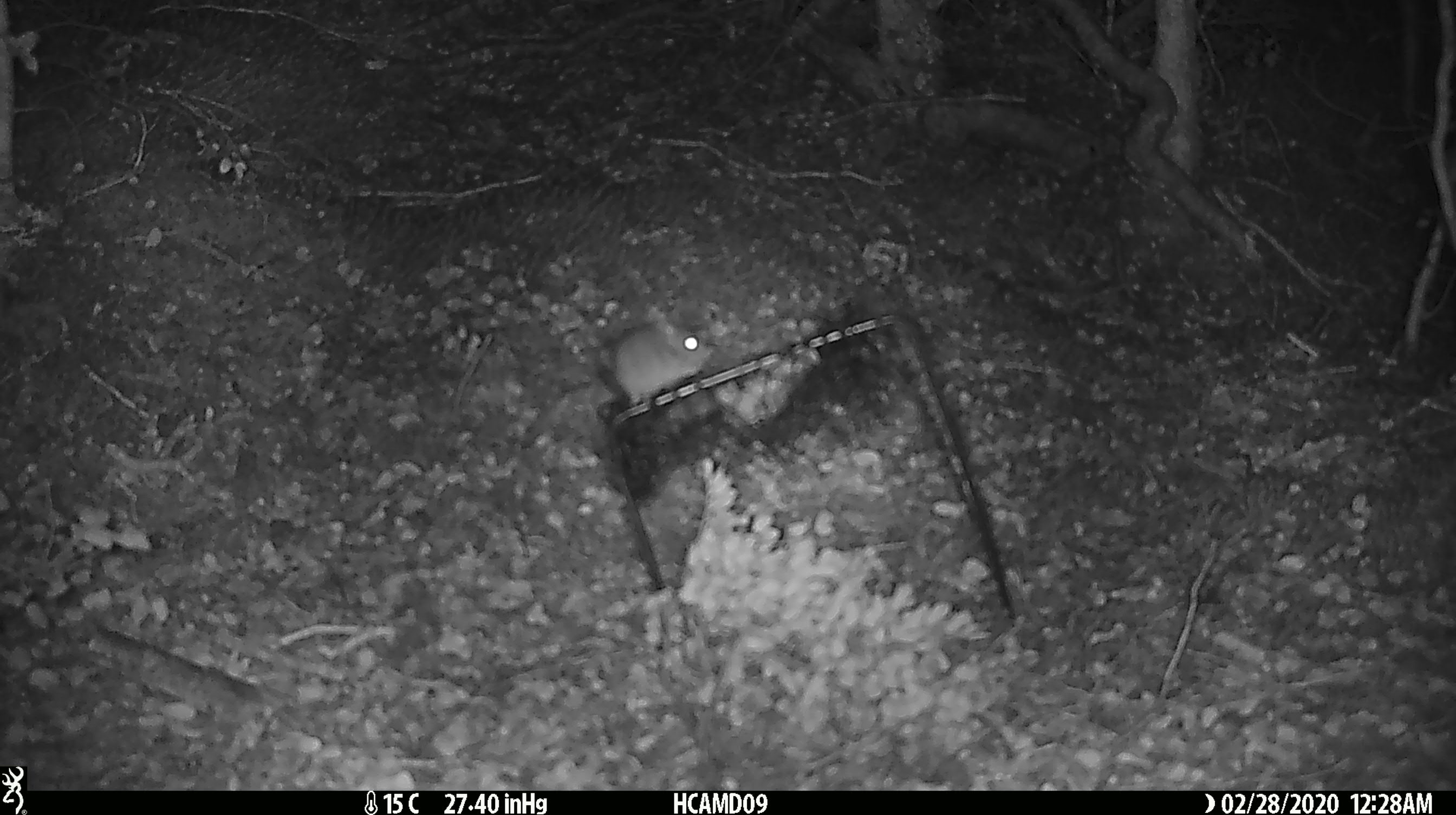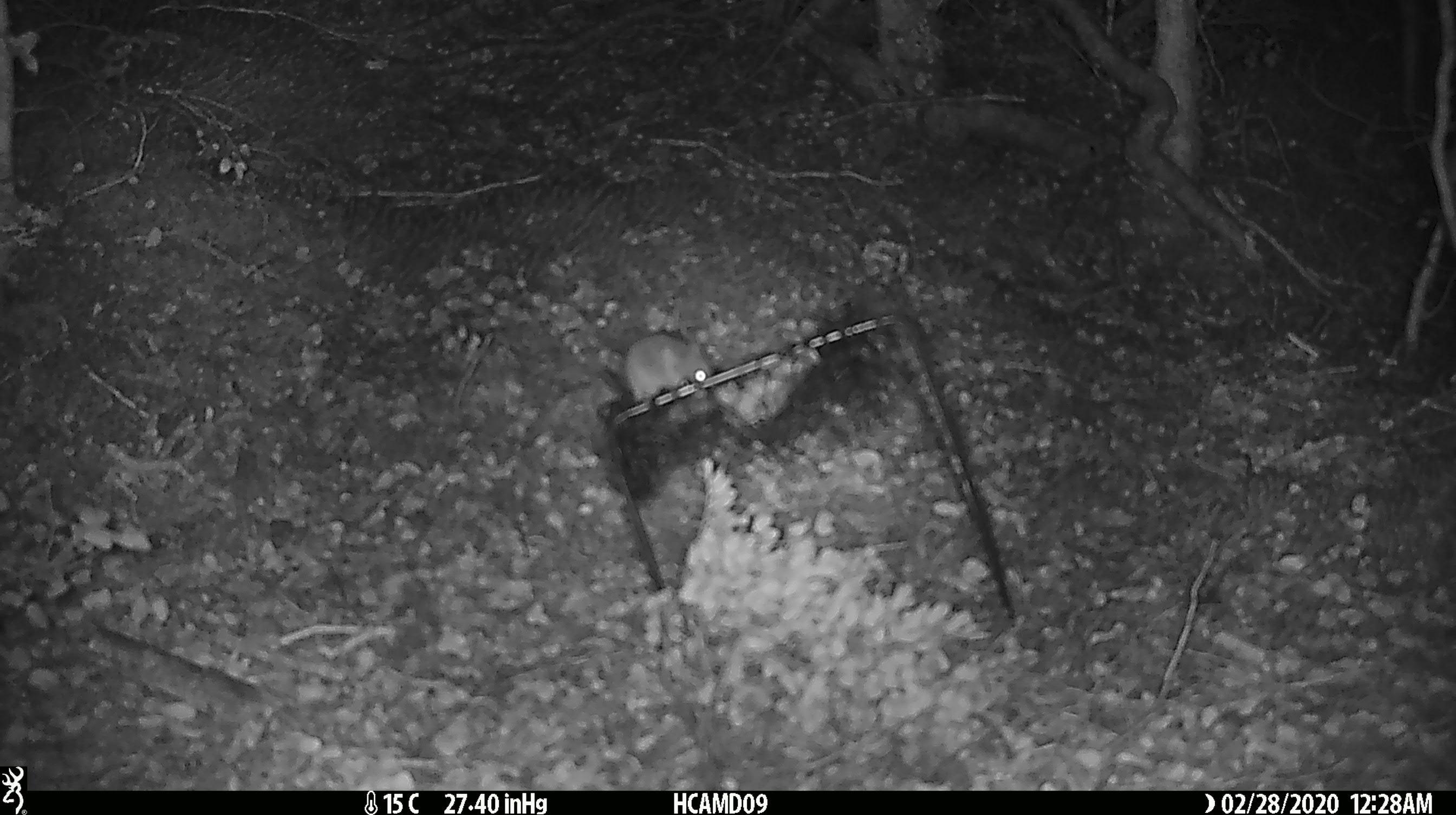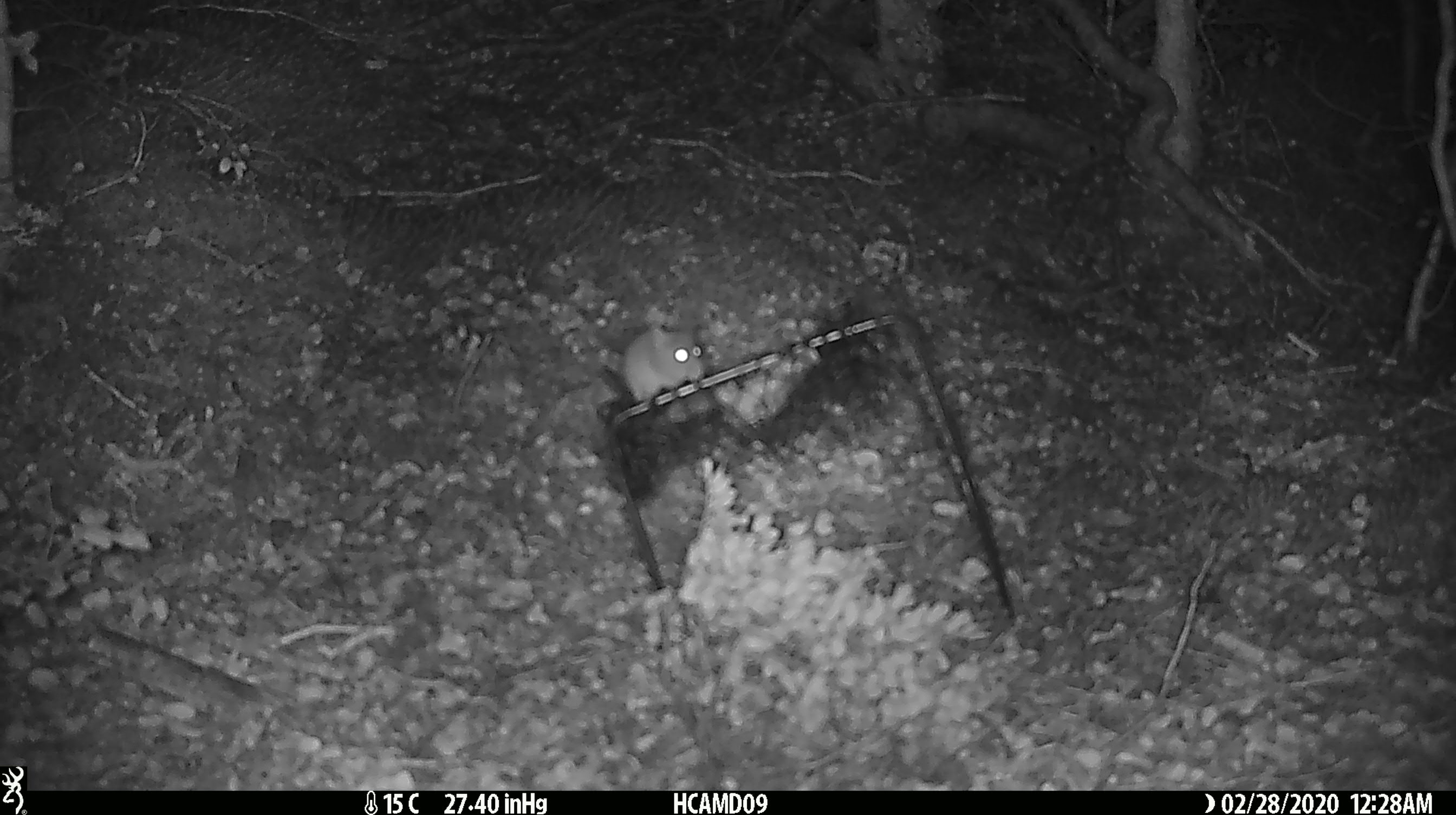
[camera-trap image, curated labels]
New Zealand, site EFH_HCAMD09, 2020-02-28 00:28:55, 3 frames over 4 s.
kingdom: Animalia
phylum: Chordata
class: Mammalia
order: Rodentia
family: Muridae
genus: Mus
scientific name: Mus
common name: mouse